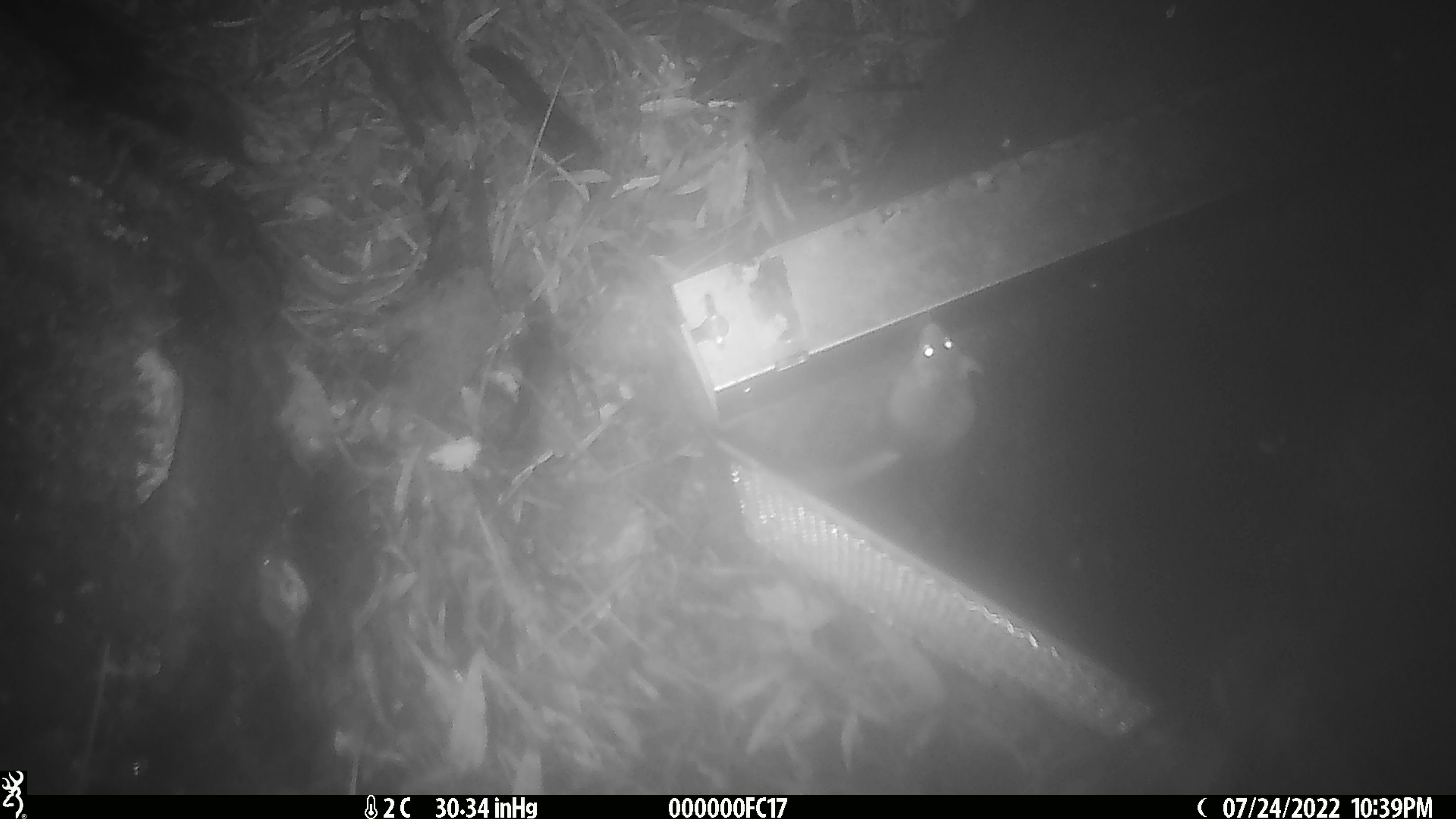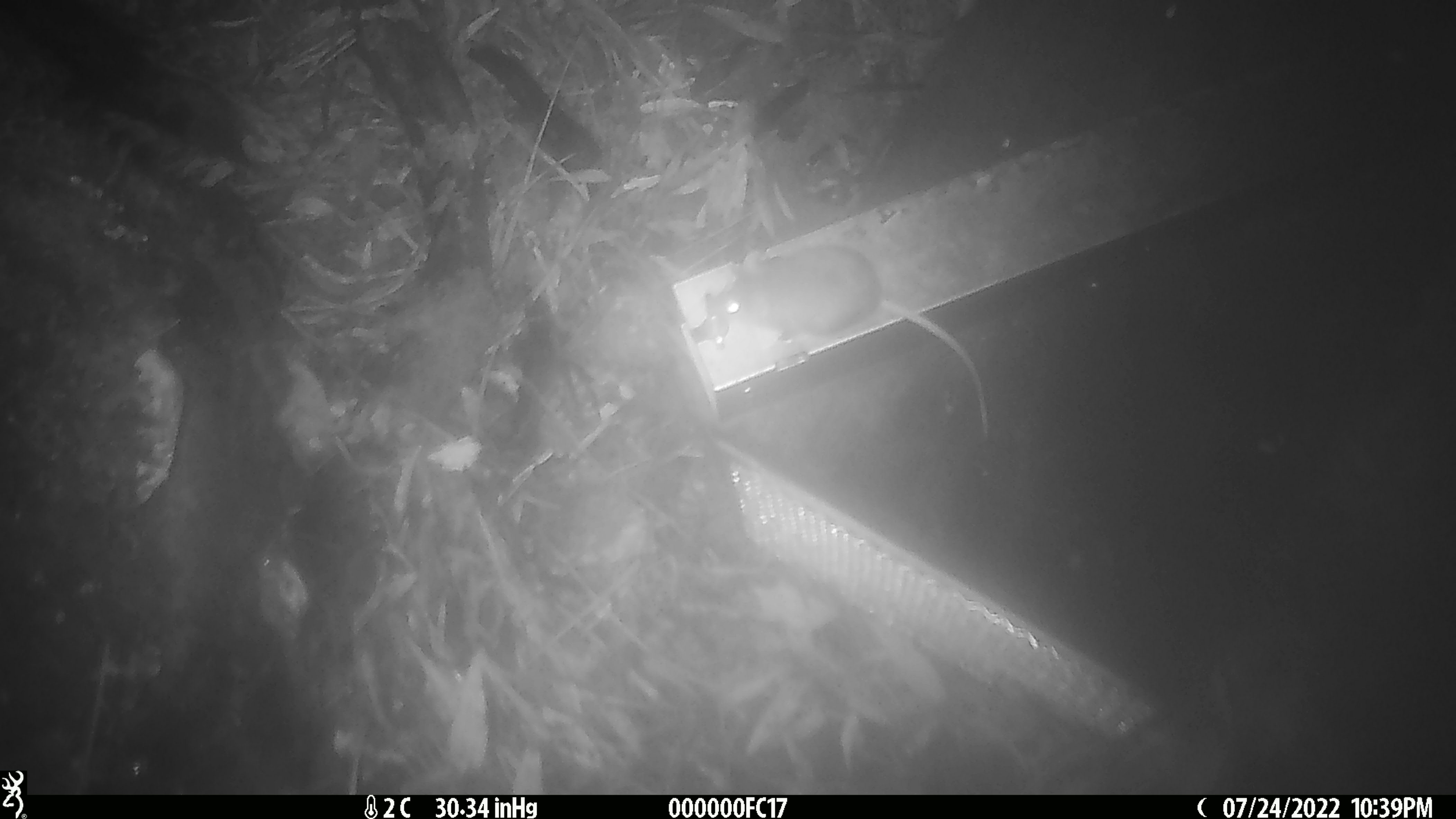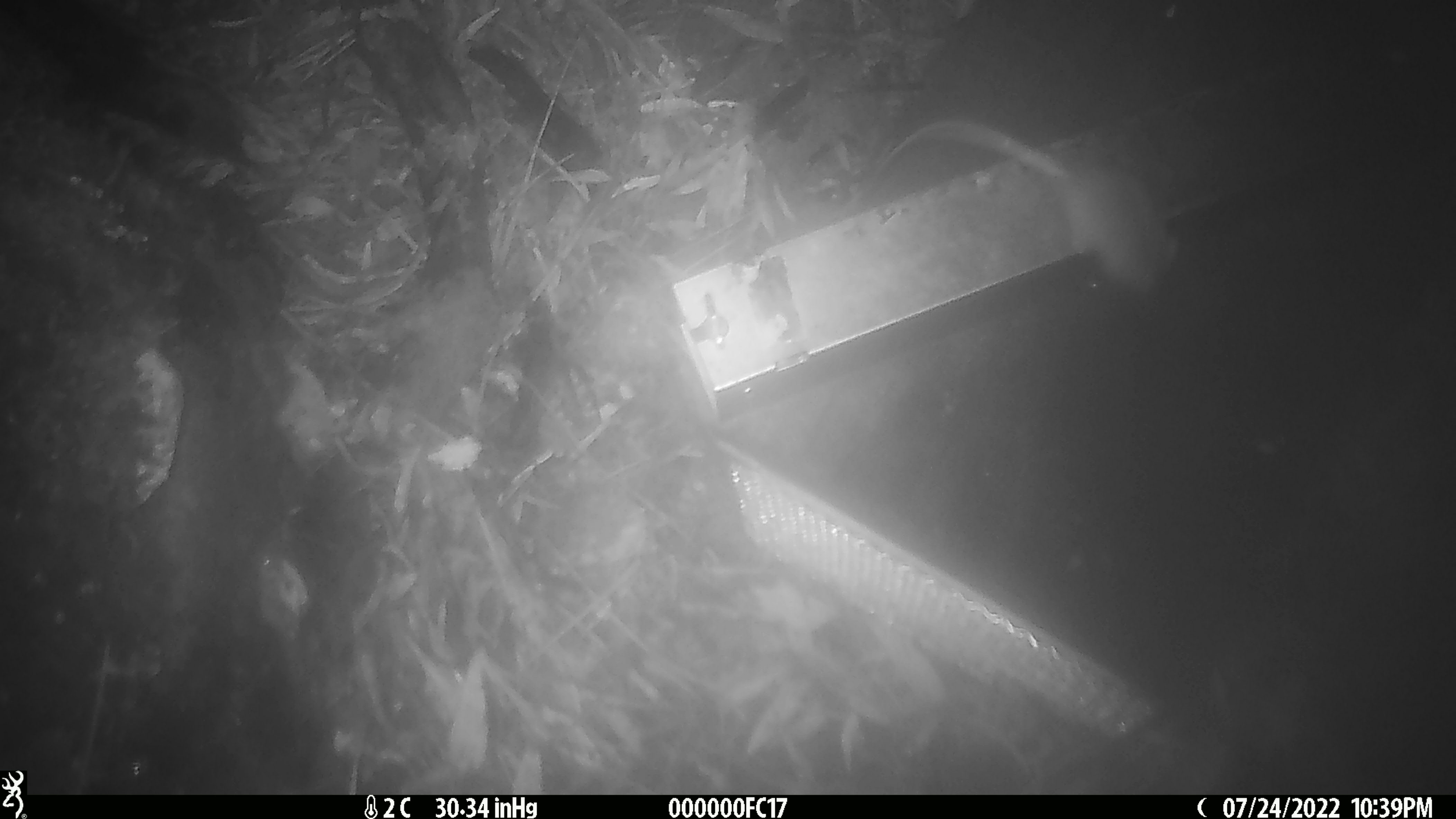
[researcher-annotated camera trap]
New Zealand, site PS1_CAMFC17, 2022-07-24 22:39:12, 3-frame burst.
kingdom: Animalia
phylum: Chordata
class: Mammalia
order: Rodentia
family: Muridae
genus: Mus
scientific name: Mus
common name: mouse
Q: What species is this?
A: Mouse (Mus).